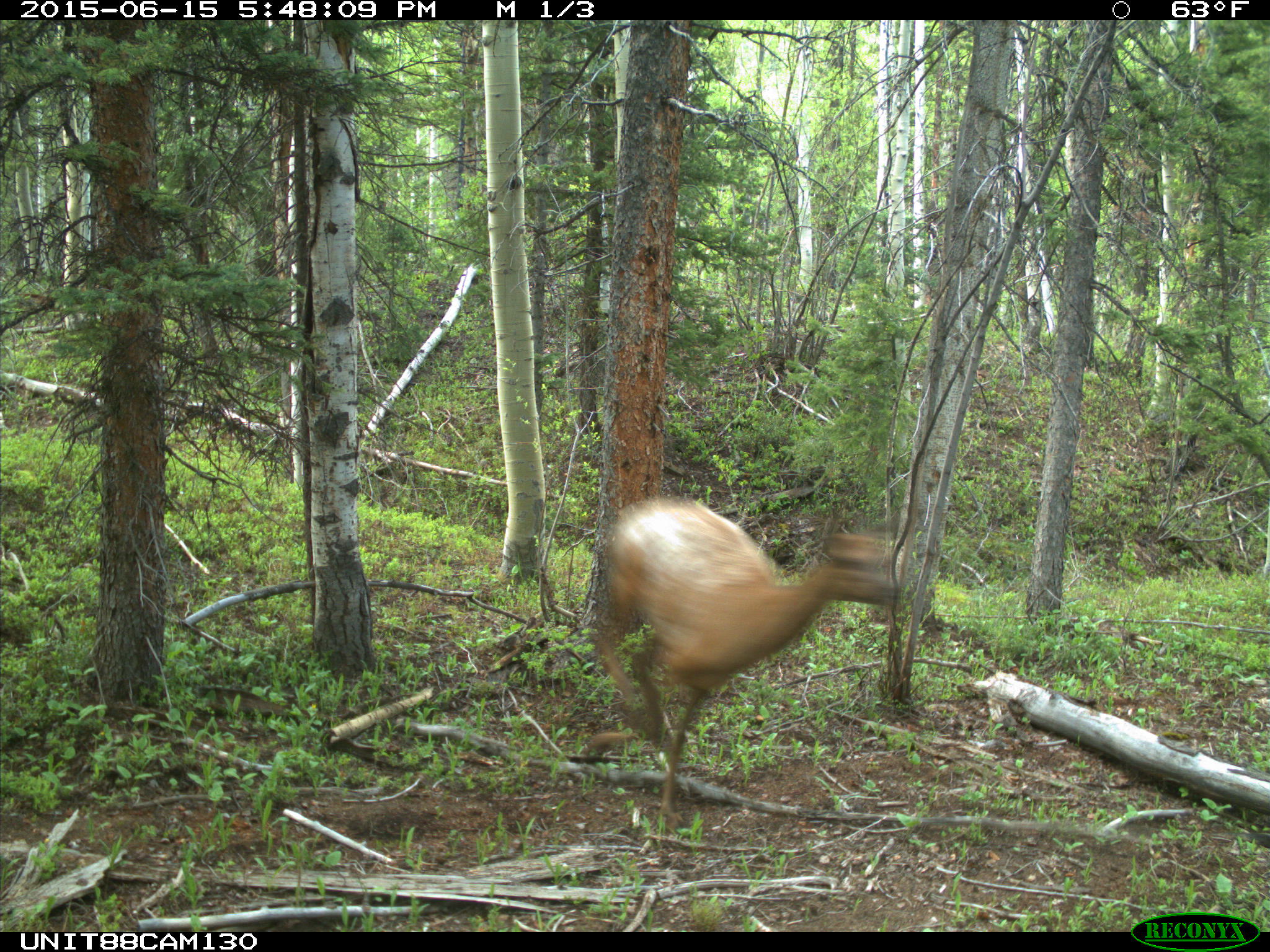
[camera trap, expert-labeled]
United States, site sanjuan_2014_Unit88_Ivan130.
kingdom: Animalia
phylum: Chordata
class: Mammalia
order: Artiodactyla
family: Cervidae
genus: Cervus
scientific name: Cervus elaphus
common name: red deer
Cervus elaphus (red deer).